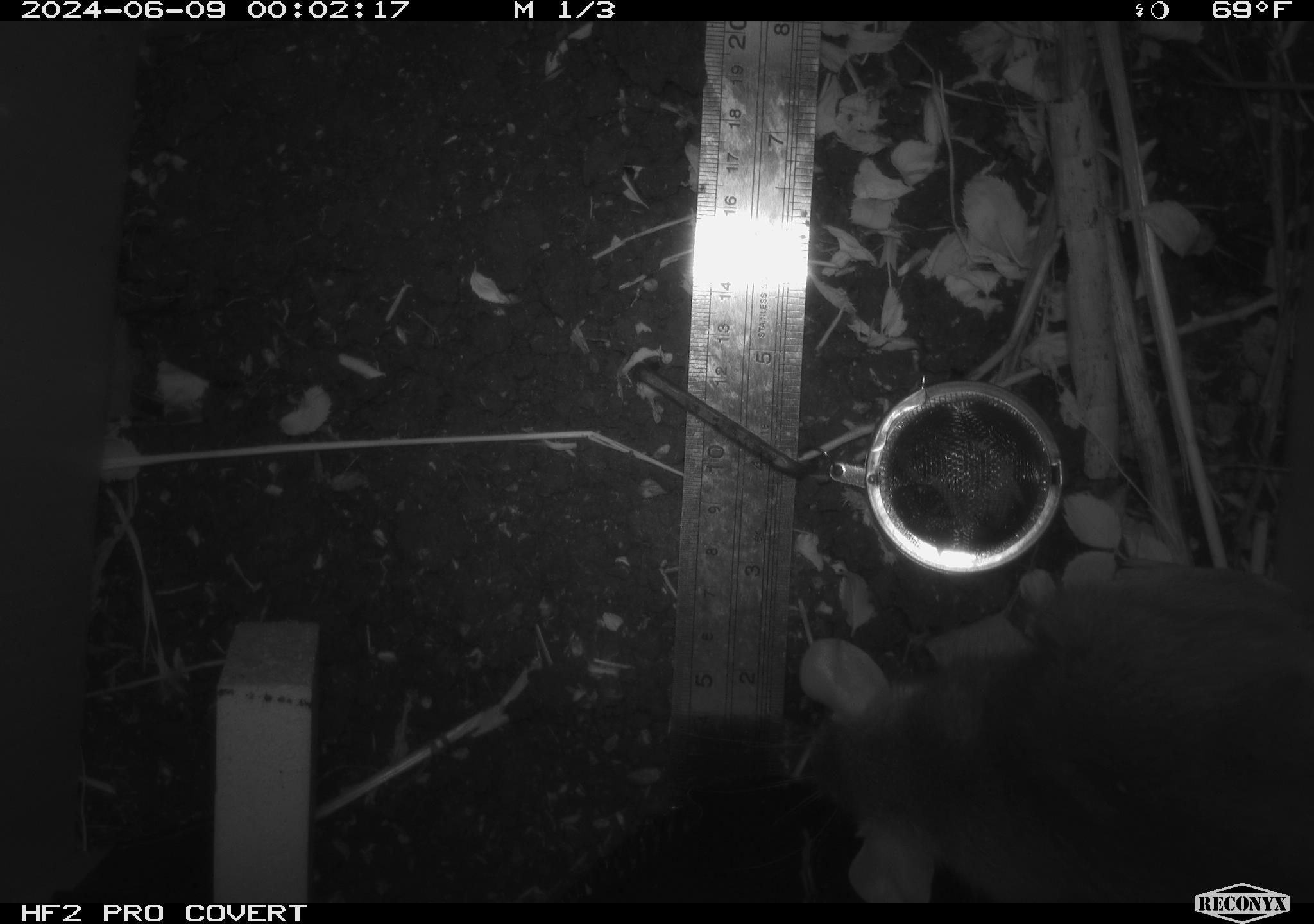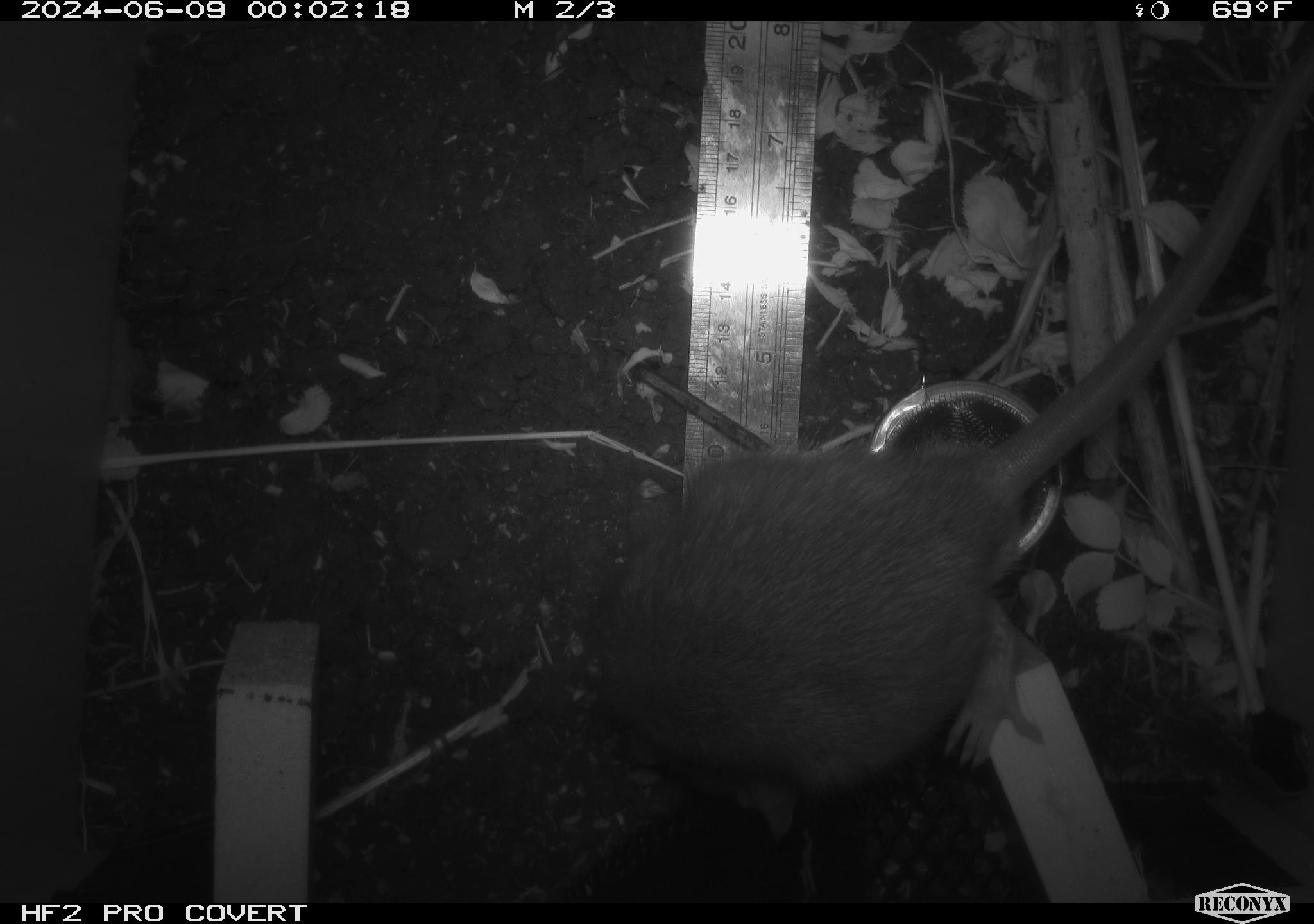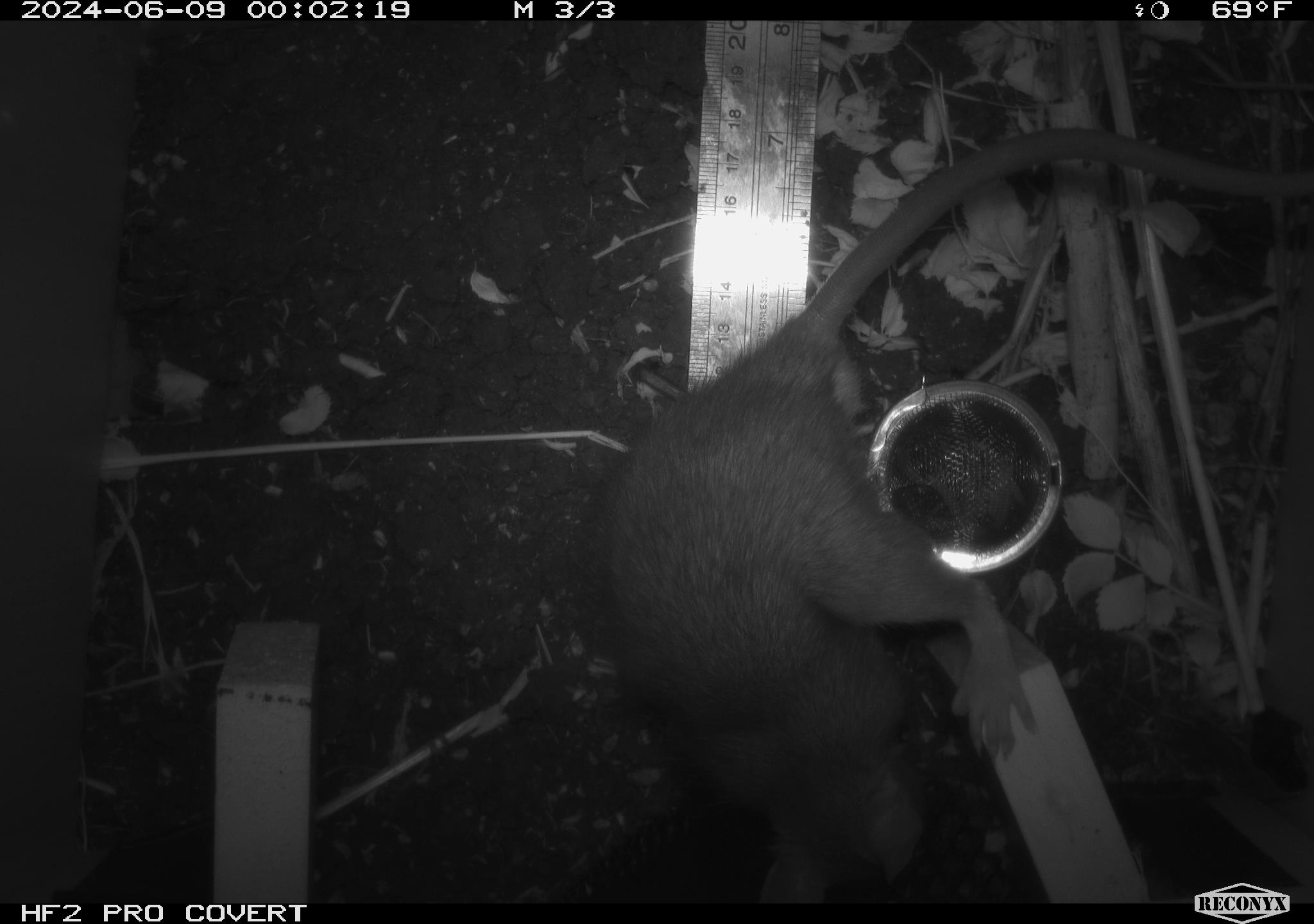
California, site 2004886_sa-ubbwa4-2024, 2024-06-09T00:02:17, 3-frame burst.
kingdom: Animalia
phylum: Chordata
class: Mammalia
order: Rodentia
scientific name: Rodentia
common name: woodrat or rat or mouse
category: woodrat or rat or mouse species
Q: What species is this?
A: Woodrat or rat or mouse species (woodrat or rat or mouse) (Rodentia).